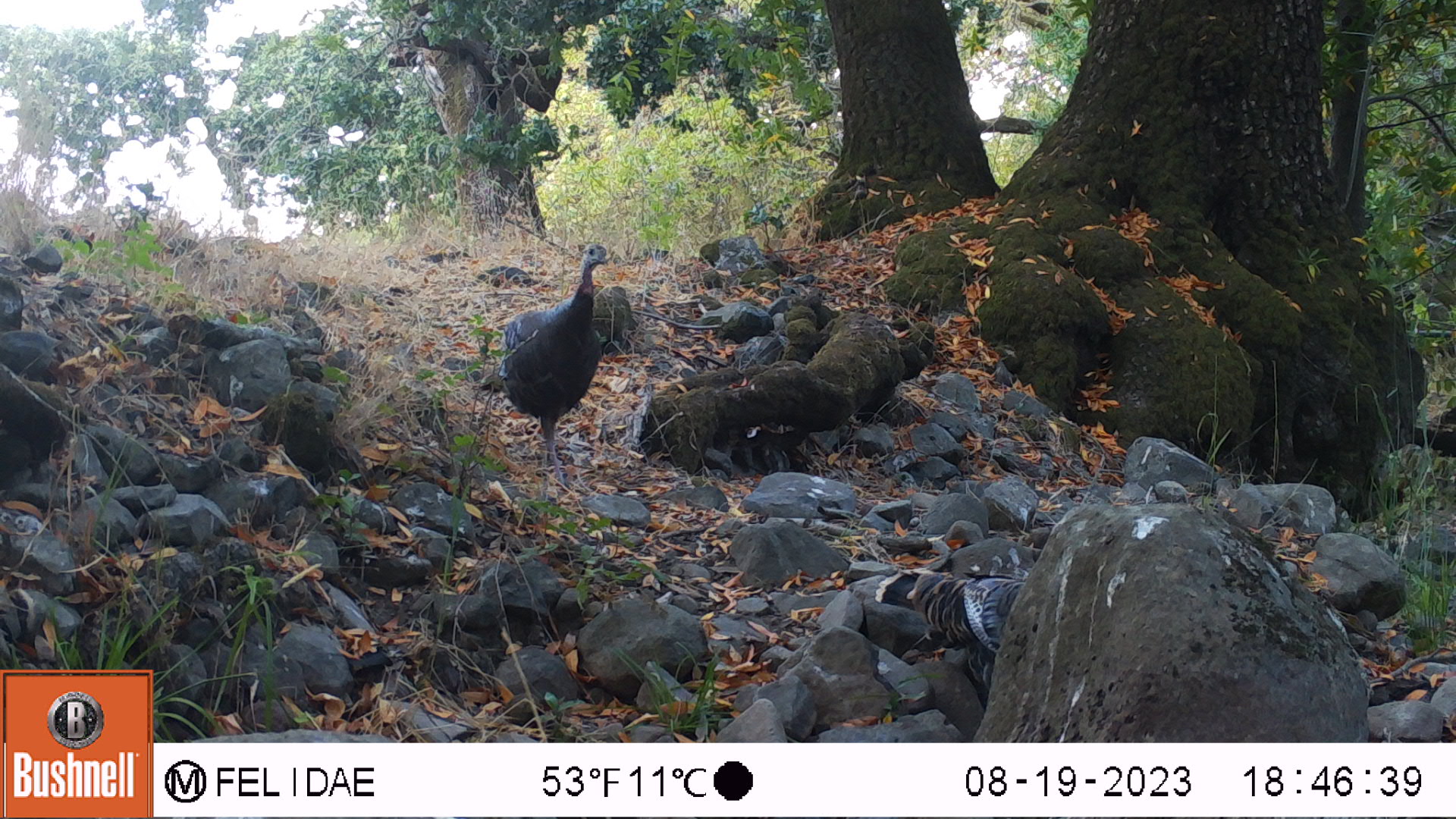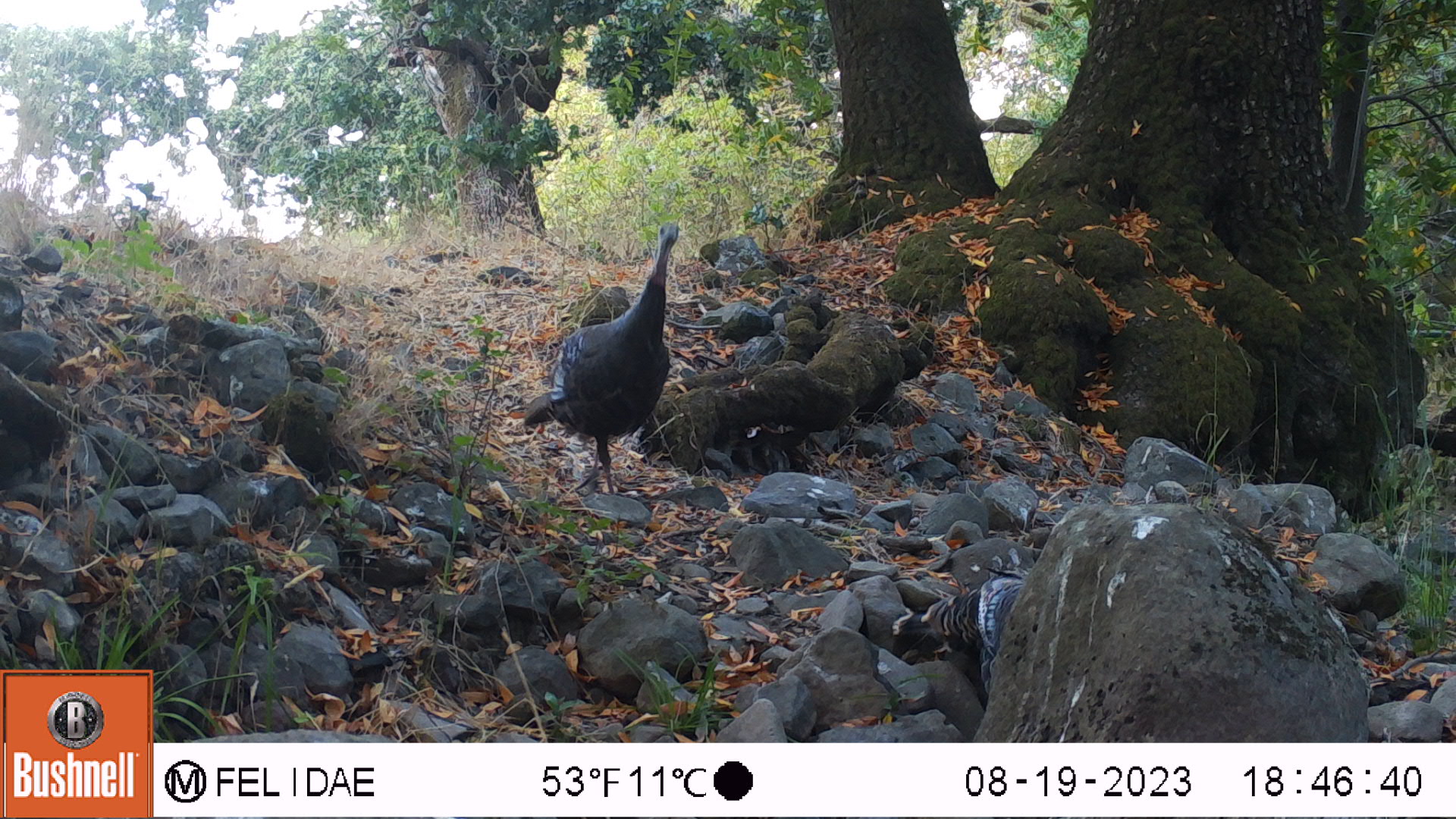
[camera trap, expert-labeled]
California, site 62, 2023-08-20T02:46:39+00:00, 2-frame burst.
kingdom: Animalia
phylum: Chordata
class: Aves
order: Galliformes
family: Phasianidae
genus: Meleagris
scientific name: Meleagris gallopavo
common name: turkey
Turkey (Meleagris gallopavo).